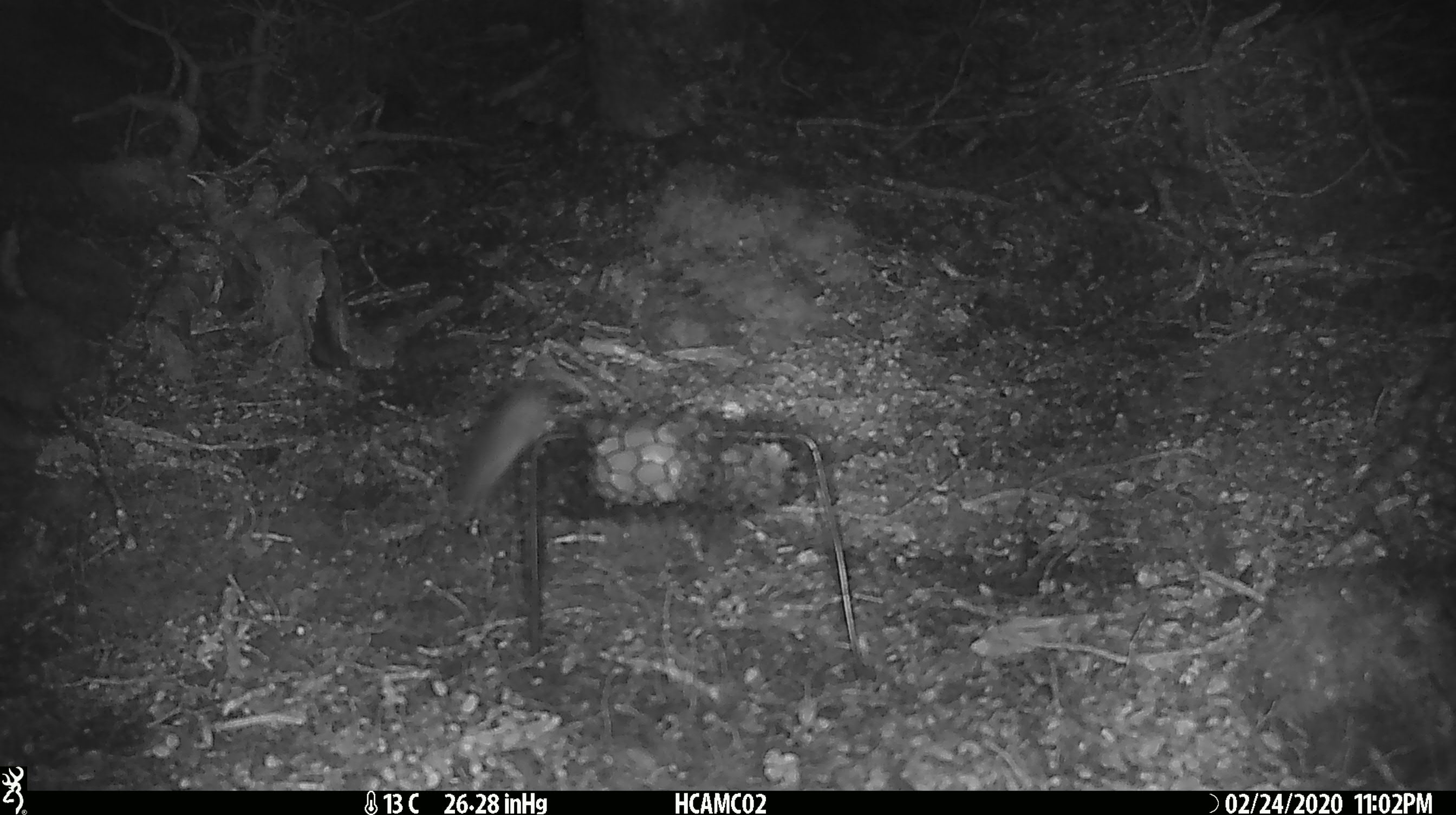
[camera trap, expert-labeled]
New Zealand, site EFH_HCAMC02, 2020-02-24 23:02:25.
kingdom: Animalia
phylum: Chordata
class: Mammalia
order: Rodentia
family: Muridae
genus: Mus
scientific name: Mus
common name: mouse